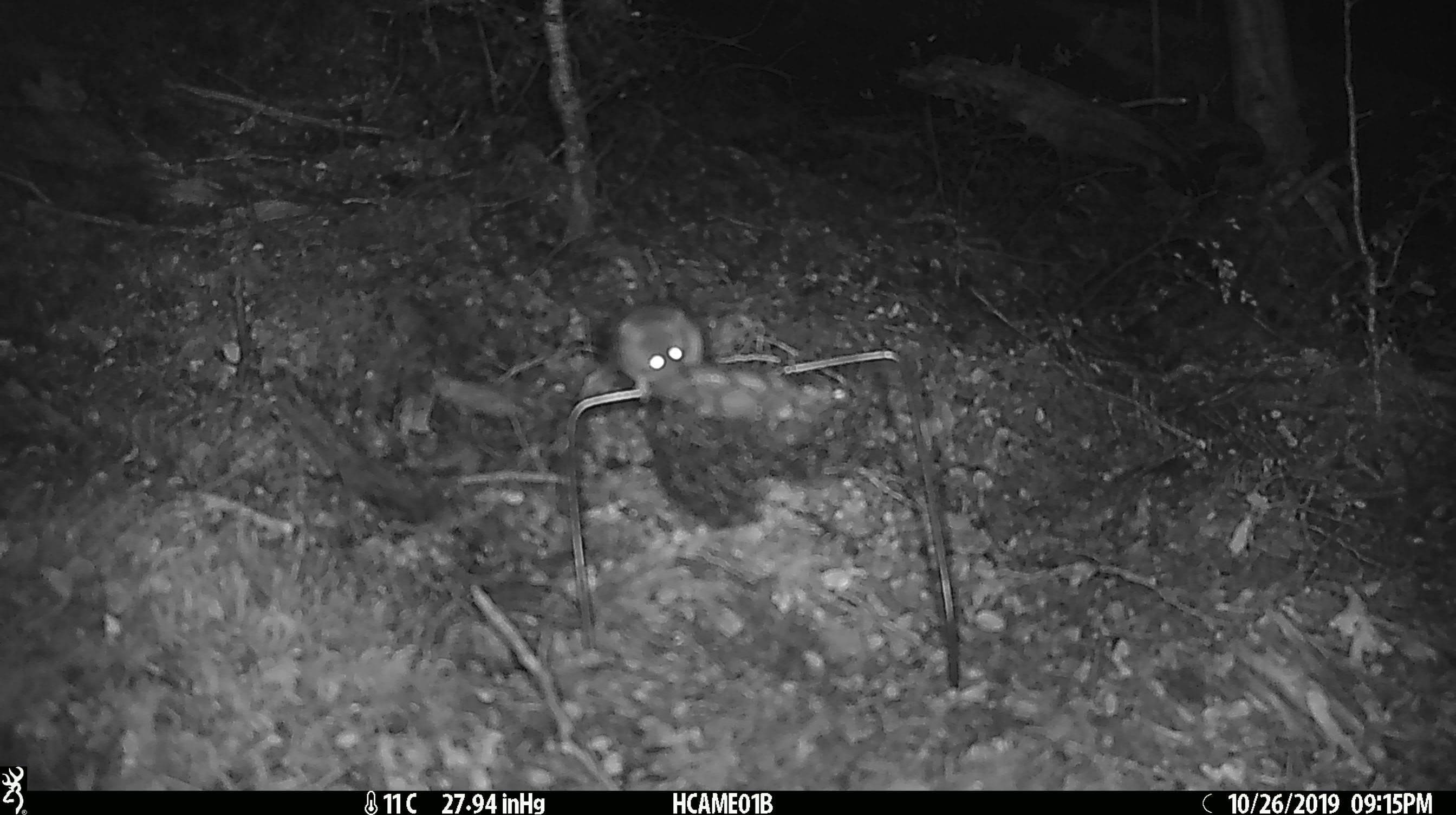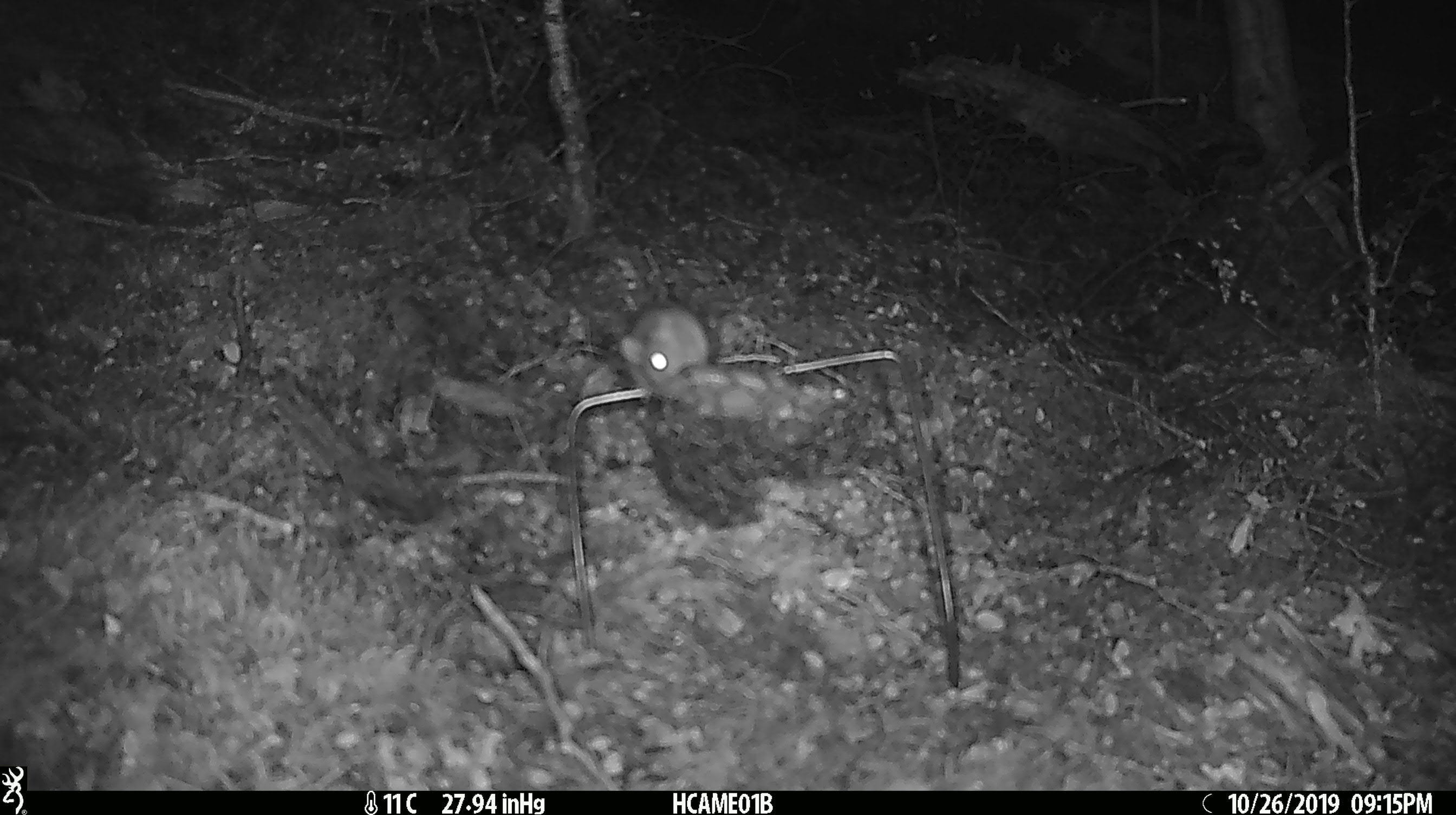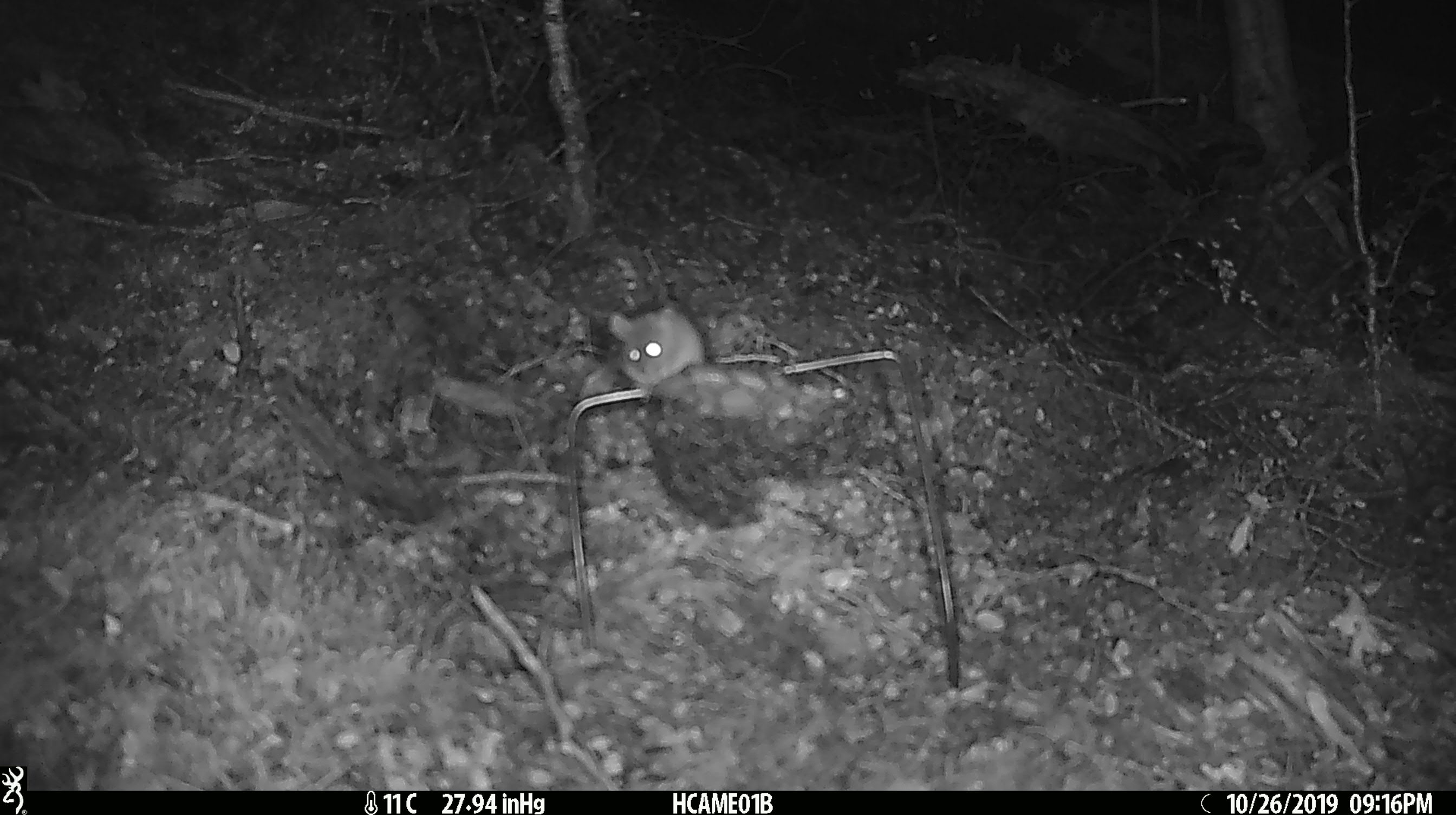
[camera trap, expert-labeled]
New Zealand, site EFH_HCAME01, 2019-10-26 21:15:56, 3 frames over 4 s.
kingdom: Animalia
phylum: Chordata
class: Mammalia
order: Rodentia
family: Muridae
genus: Mus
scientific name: Mus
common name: mouse